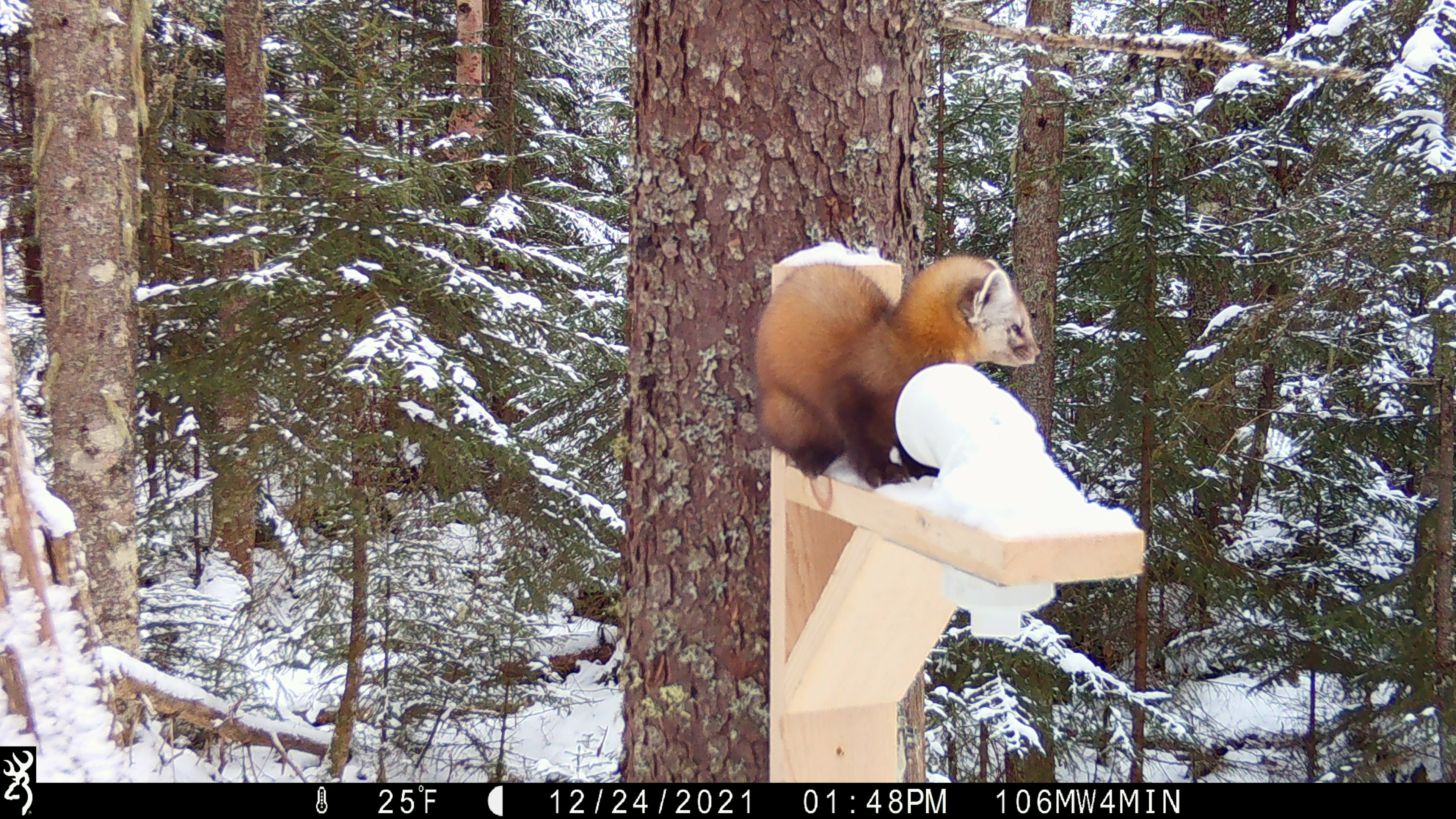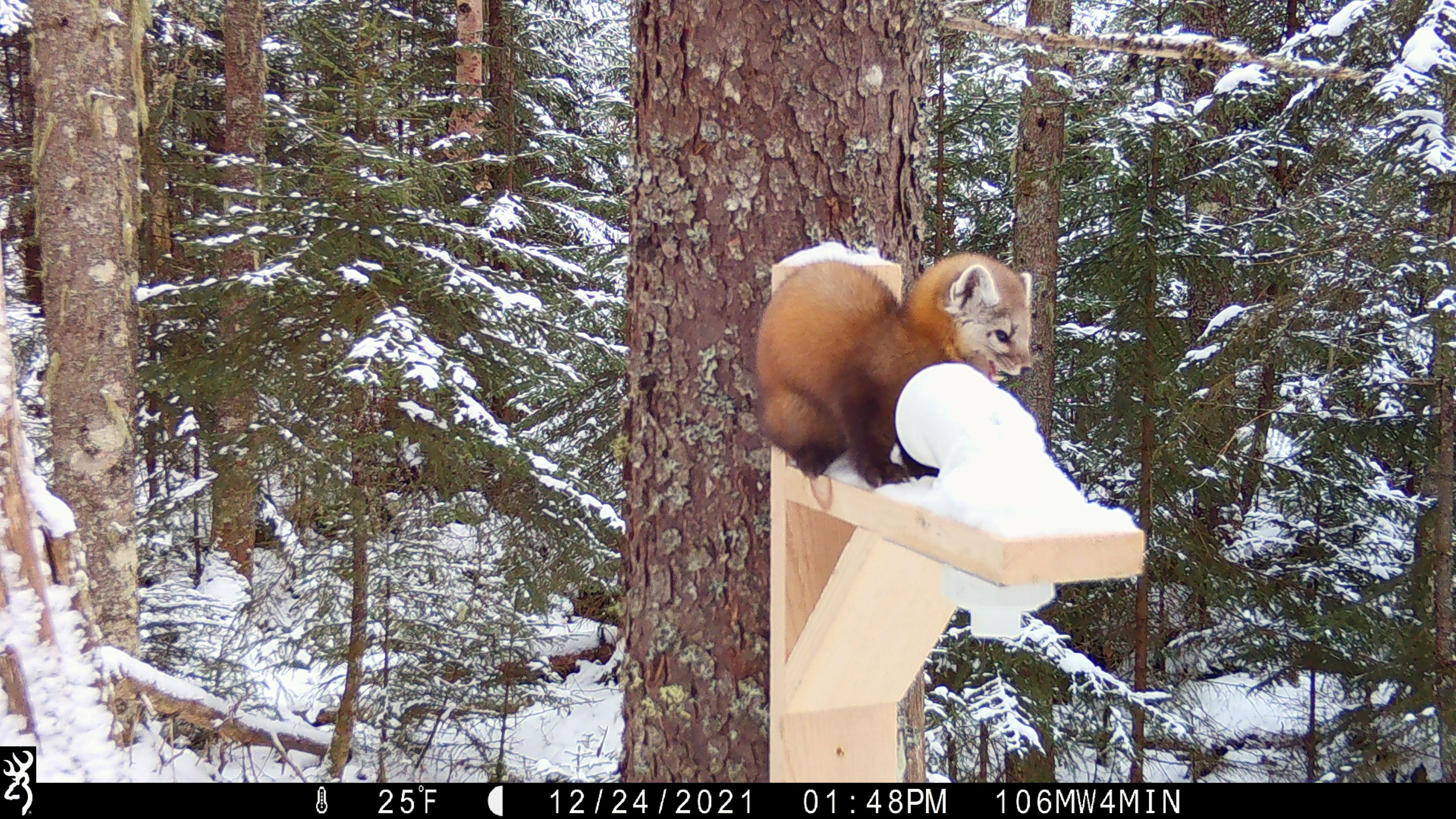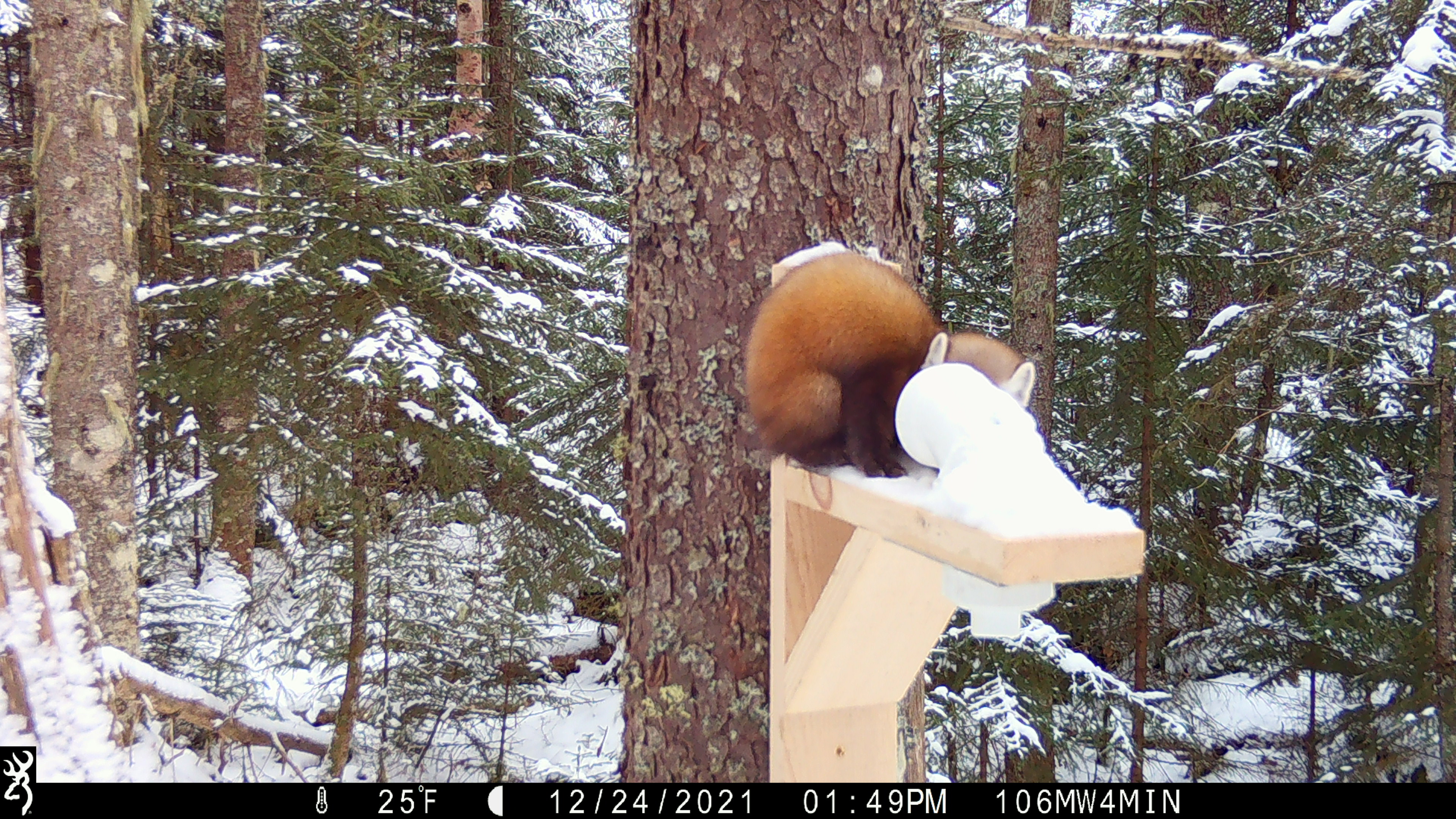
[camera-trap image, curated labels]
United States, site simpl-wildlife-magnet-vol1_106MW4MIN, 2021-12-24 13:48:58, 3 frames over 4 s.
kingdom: Animalia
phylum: Chordata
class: Mammalia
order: Carnivora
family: Mustelidae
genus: Martes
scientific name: Martes americana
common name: american marten